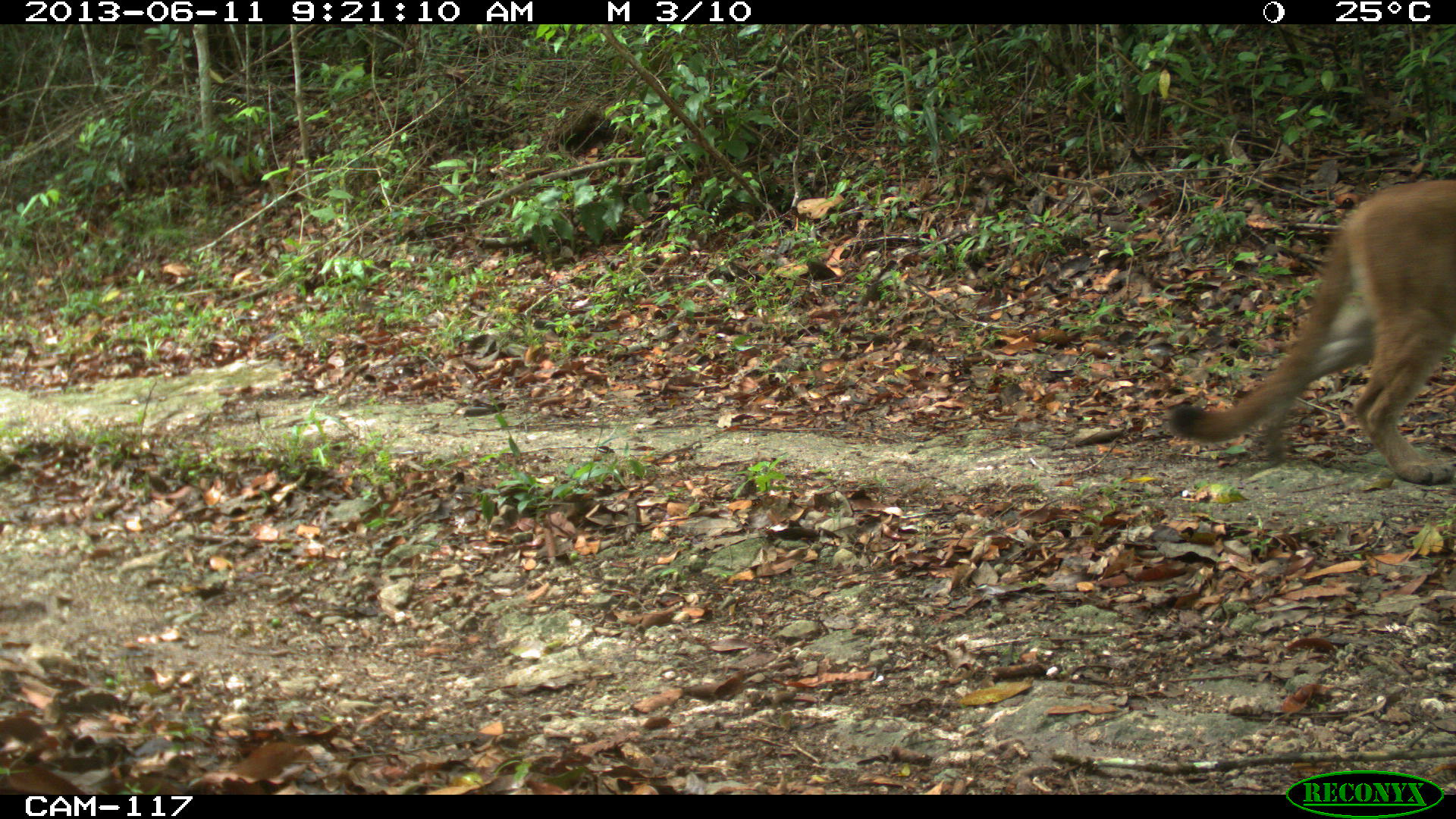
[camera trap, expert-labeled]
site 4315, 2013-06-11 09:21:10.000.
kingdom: Animalia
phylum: Chordata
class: Mammalia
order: Carnivora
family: Felidae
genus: Puma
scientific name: Puma concolor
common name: mountain lion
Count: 1.